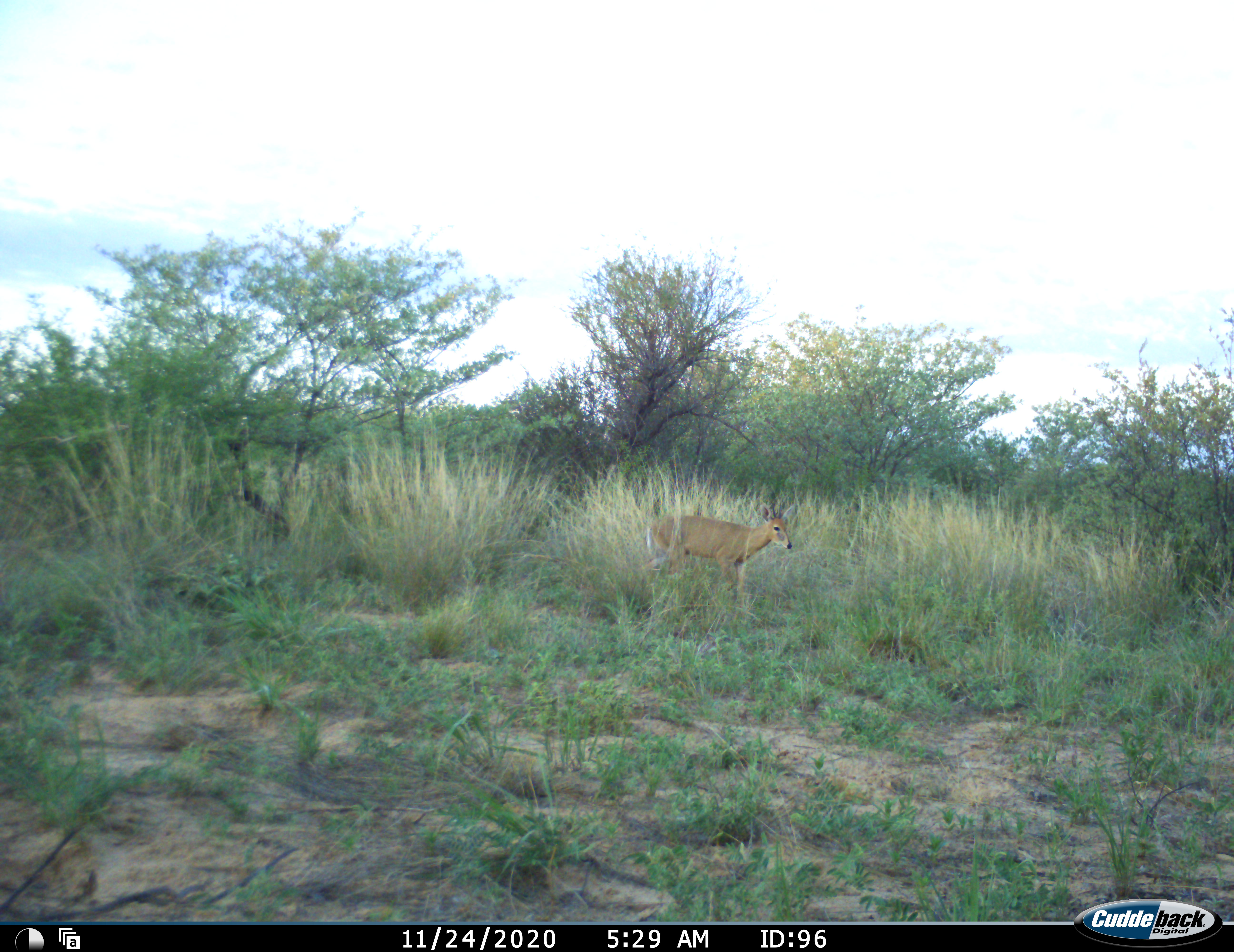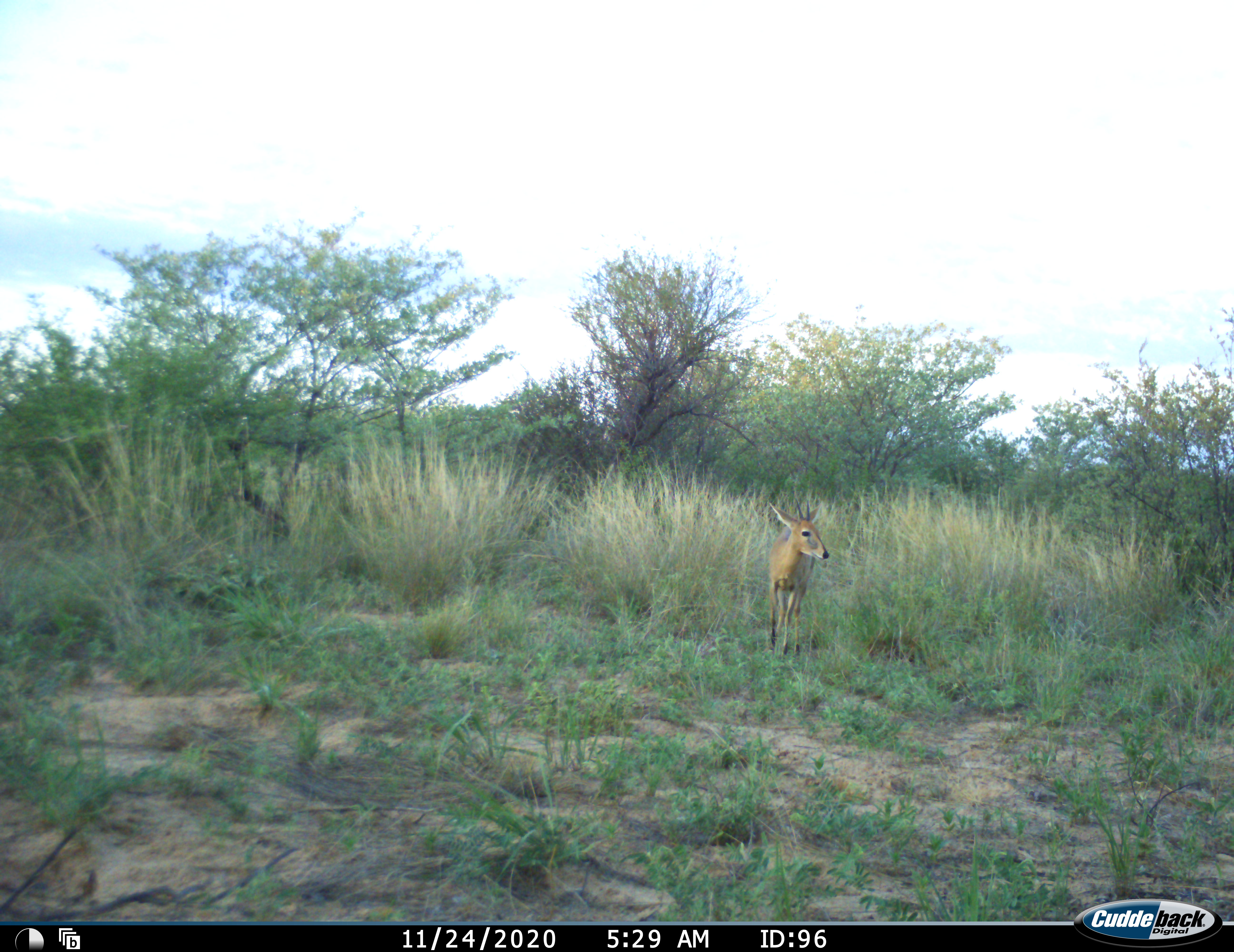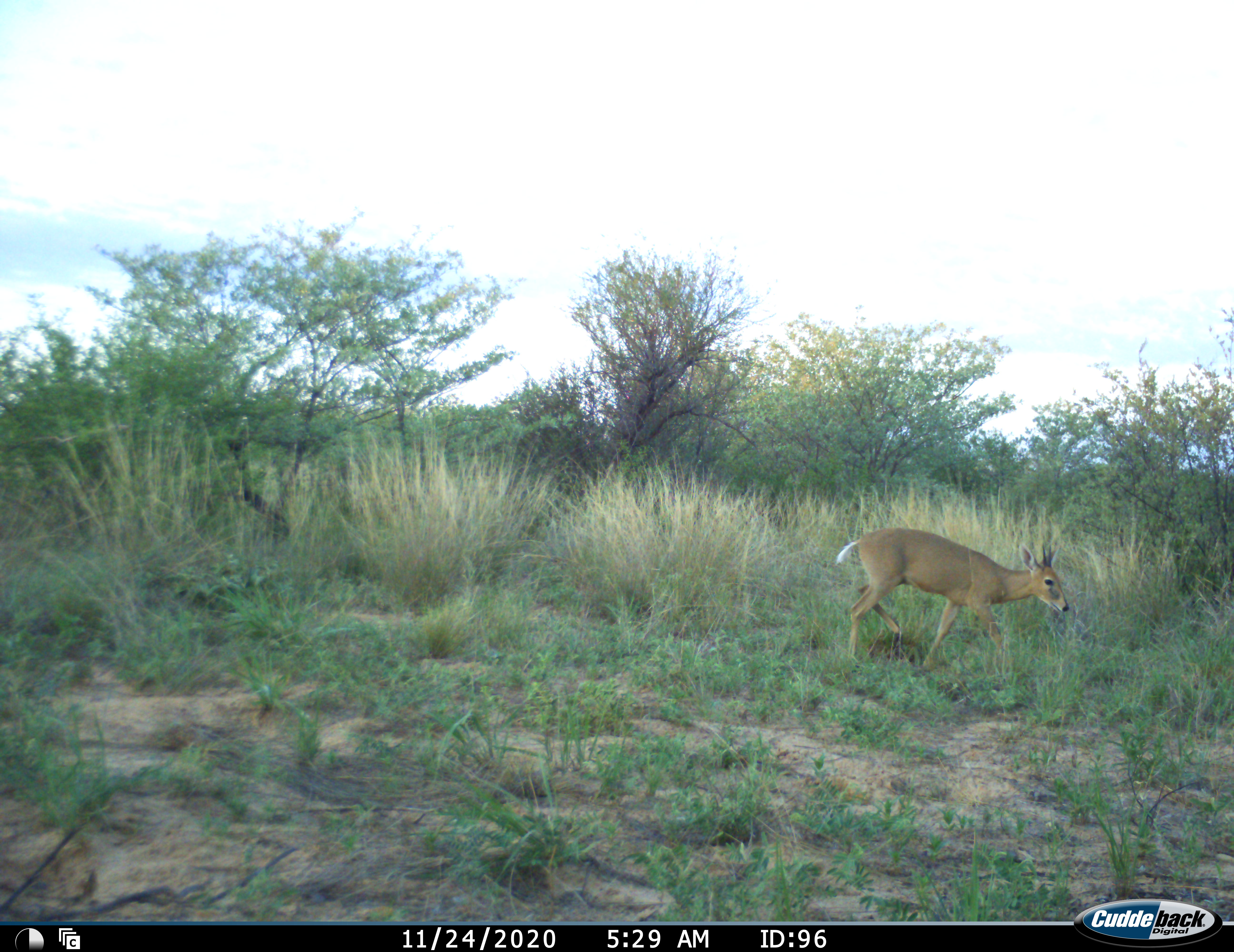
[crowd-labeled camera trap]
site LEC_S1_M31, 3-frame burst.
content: unidentified animal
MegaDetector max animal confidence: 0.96